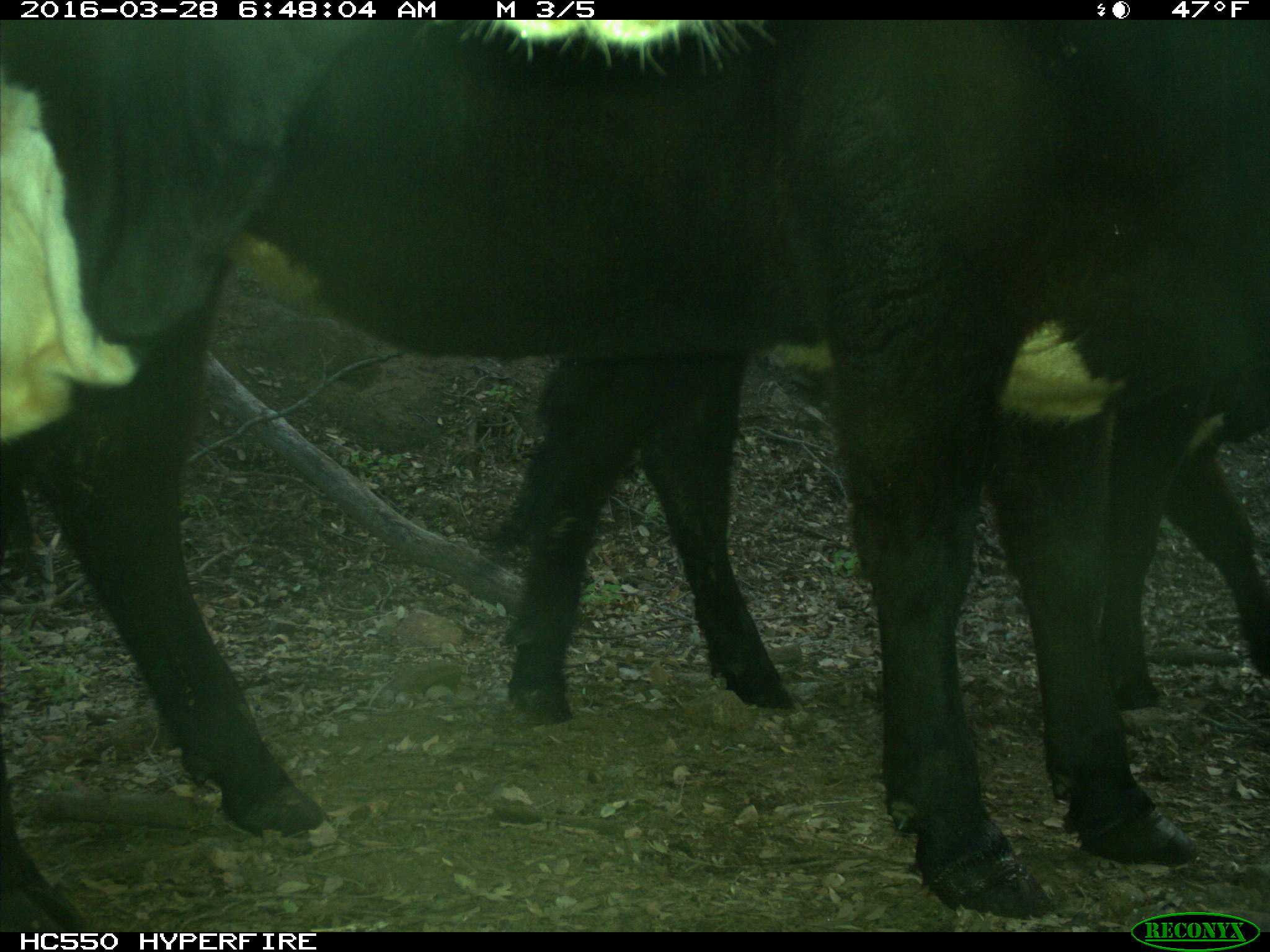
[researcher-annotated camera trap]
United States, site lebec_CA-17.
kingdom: Animalia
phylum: Chordata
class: Mammalia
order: Artiodactyla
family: Bovidae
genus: Bos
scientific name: Bos taurus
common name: domestic cow